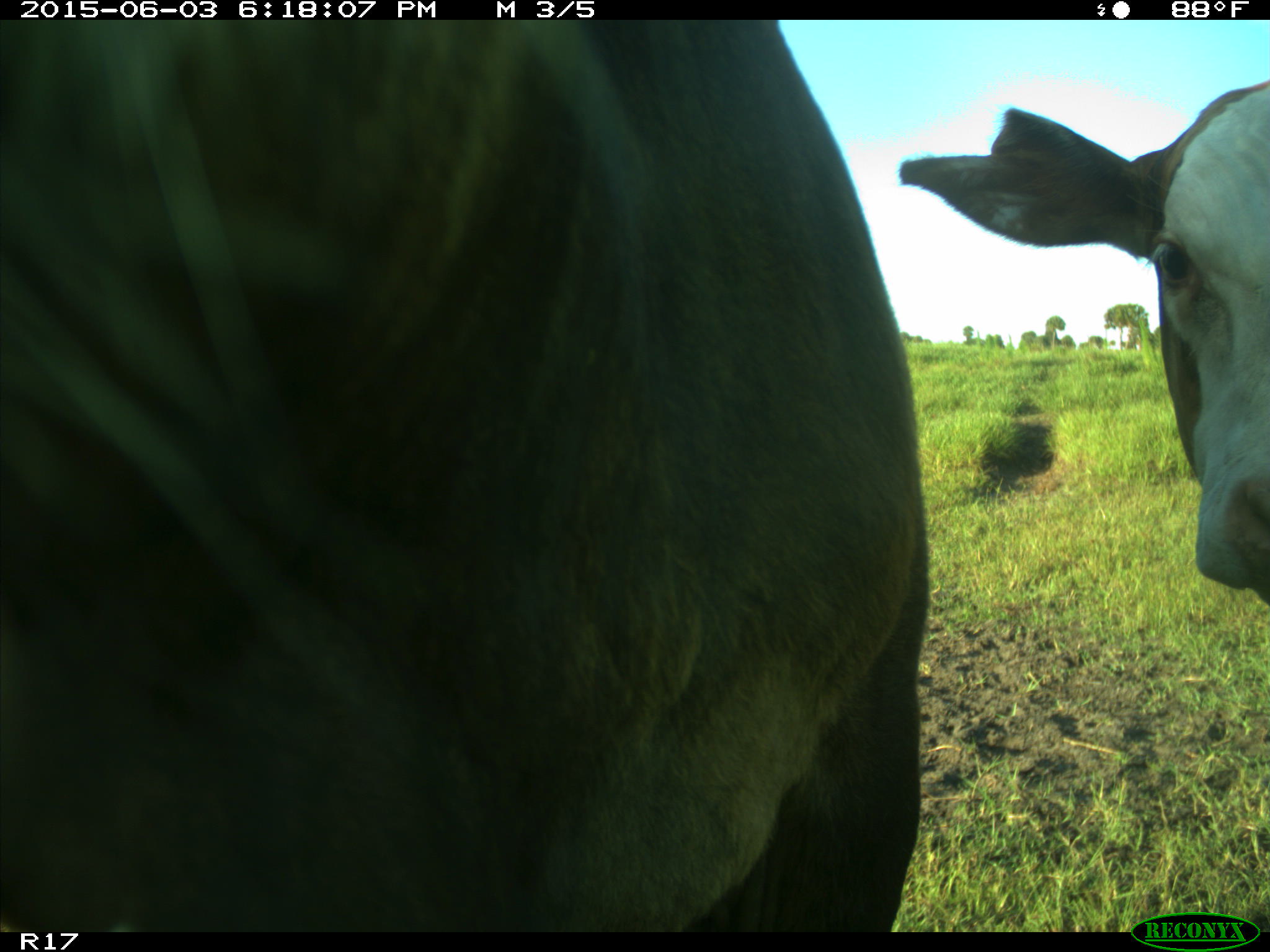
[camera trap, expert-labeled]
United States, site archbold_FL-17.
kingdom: Animalia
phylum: Chordata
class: Mammalia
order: Artiodactyla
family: Bovidae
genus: Bos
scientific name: Bos taurus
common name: domestic cow